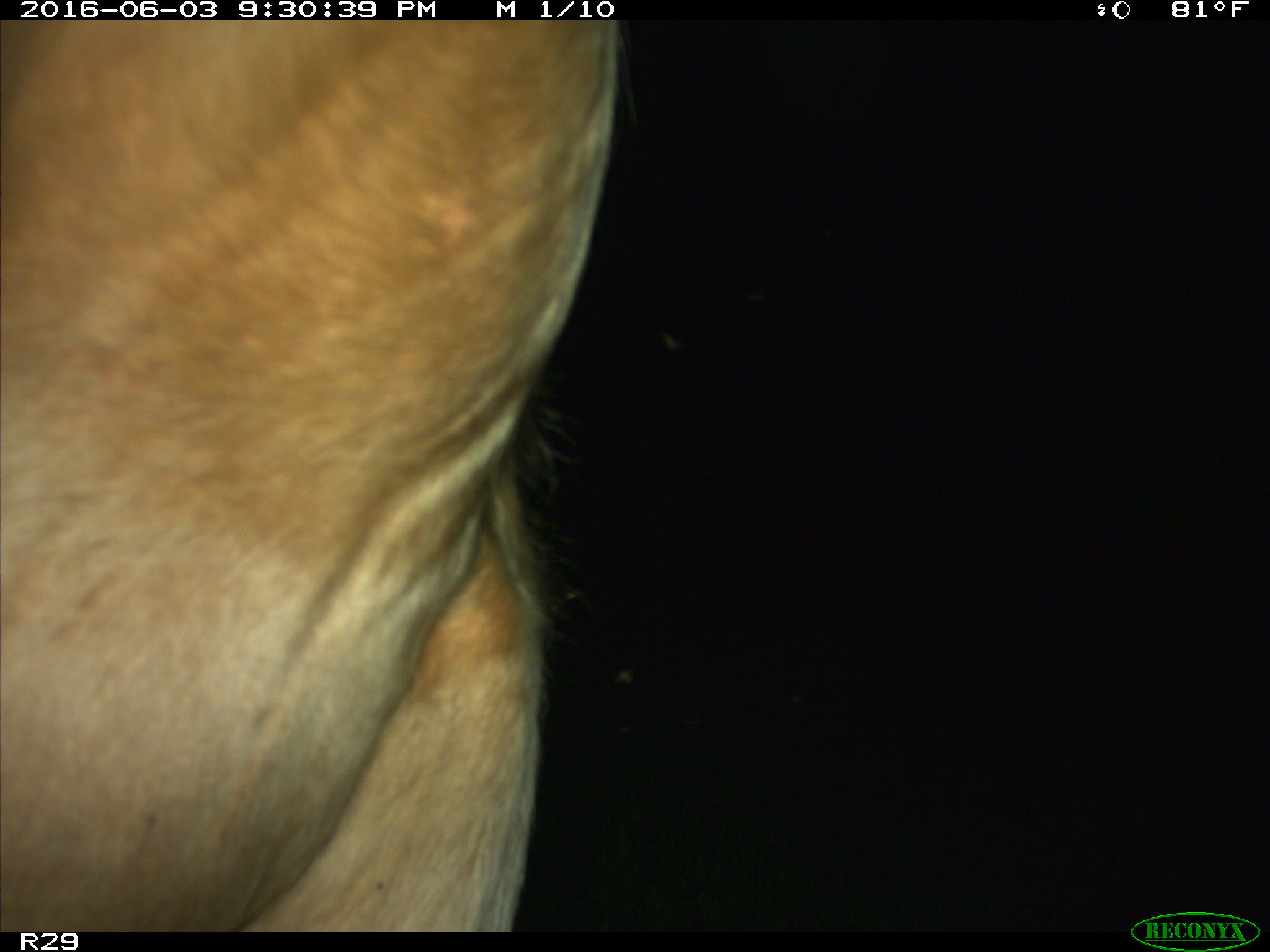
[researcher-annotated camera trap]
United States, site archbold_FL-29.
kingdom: Animalia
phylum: Chordata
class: Mammalia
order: Artiodactyla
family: Bovidae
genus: Bos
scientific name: Bos taurus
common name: domestic cow